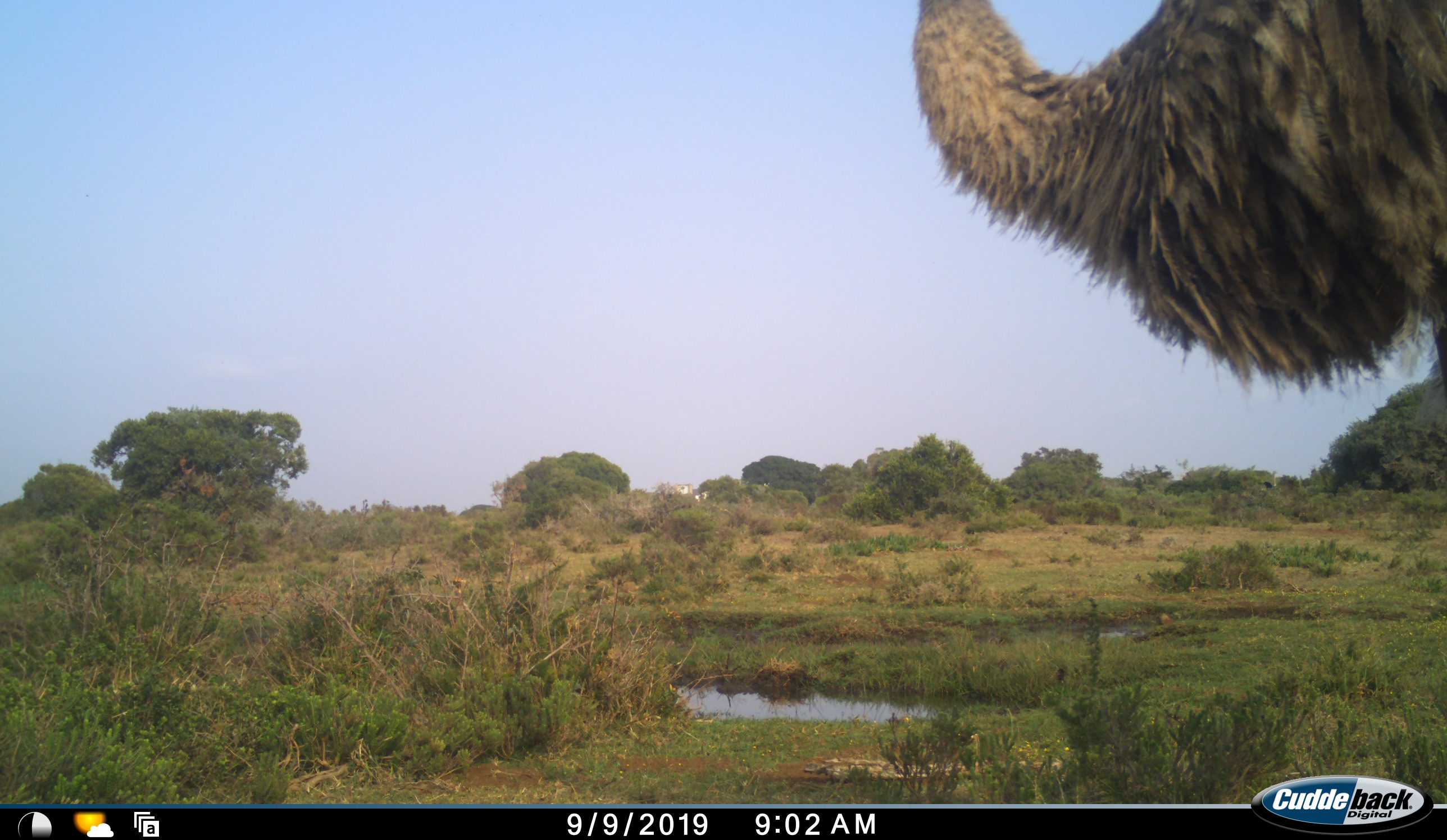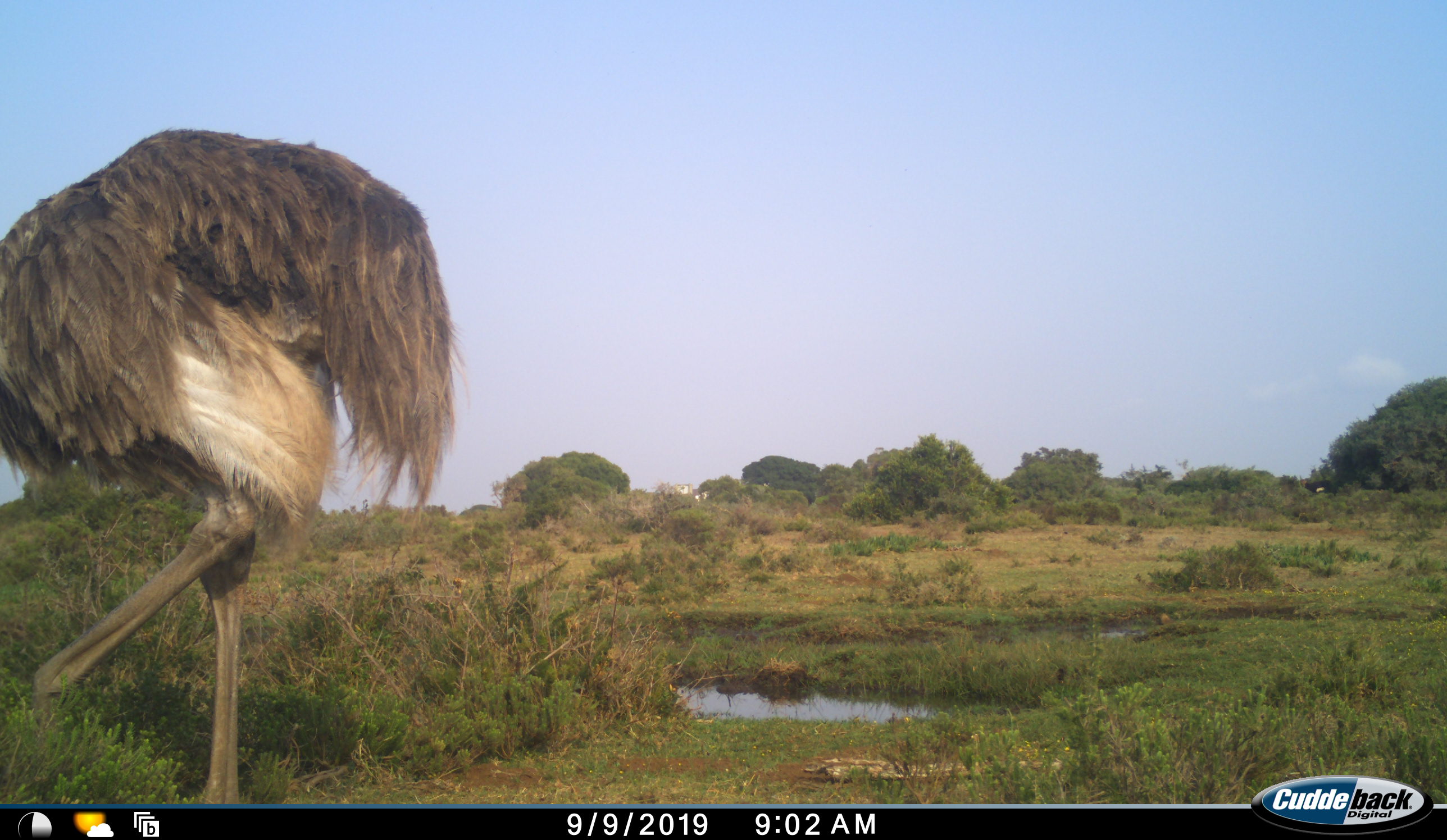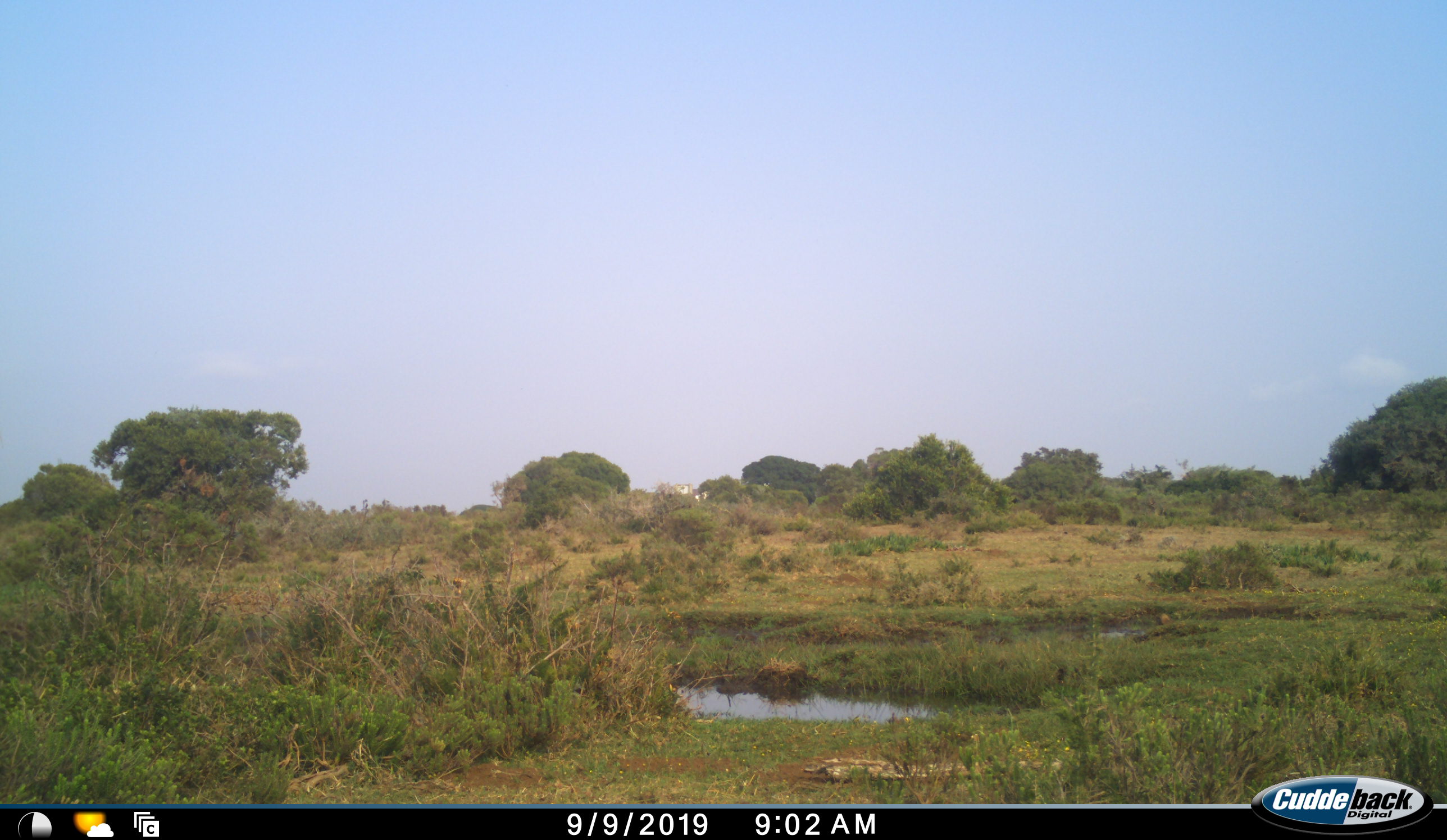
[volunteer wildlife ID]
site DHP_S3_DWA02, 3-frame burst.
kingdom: Animalia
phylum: Chordata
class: Aves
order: Struthioniformes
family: Struthionidae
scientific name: Struthionidae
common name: ostrich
Ostrich (Struthionidae), count 1. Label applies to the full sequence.